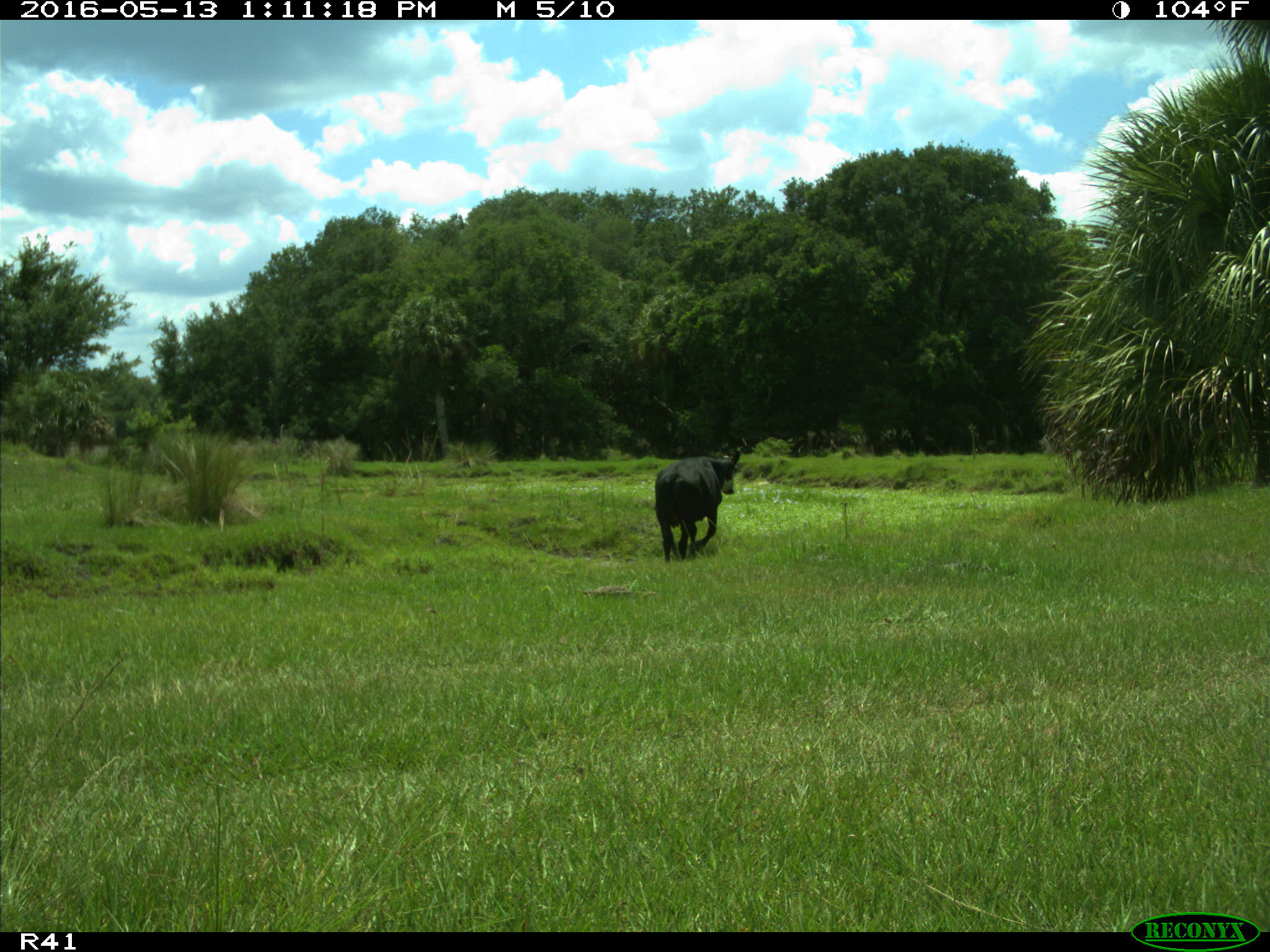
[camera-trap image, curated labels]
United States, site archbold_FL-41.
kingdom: Animalia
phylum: Chordata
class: Mammalia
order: Artiodactyla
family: Bovidae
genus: Bos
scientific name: Bos taurus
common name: domestic cow